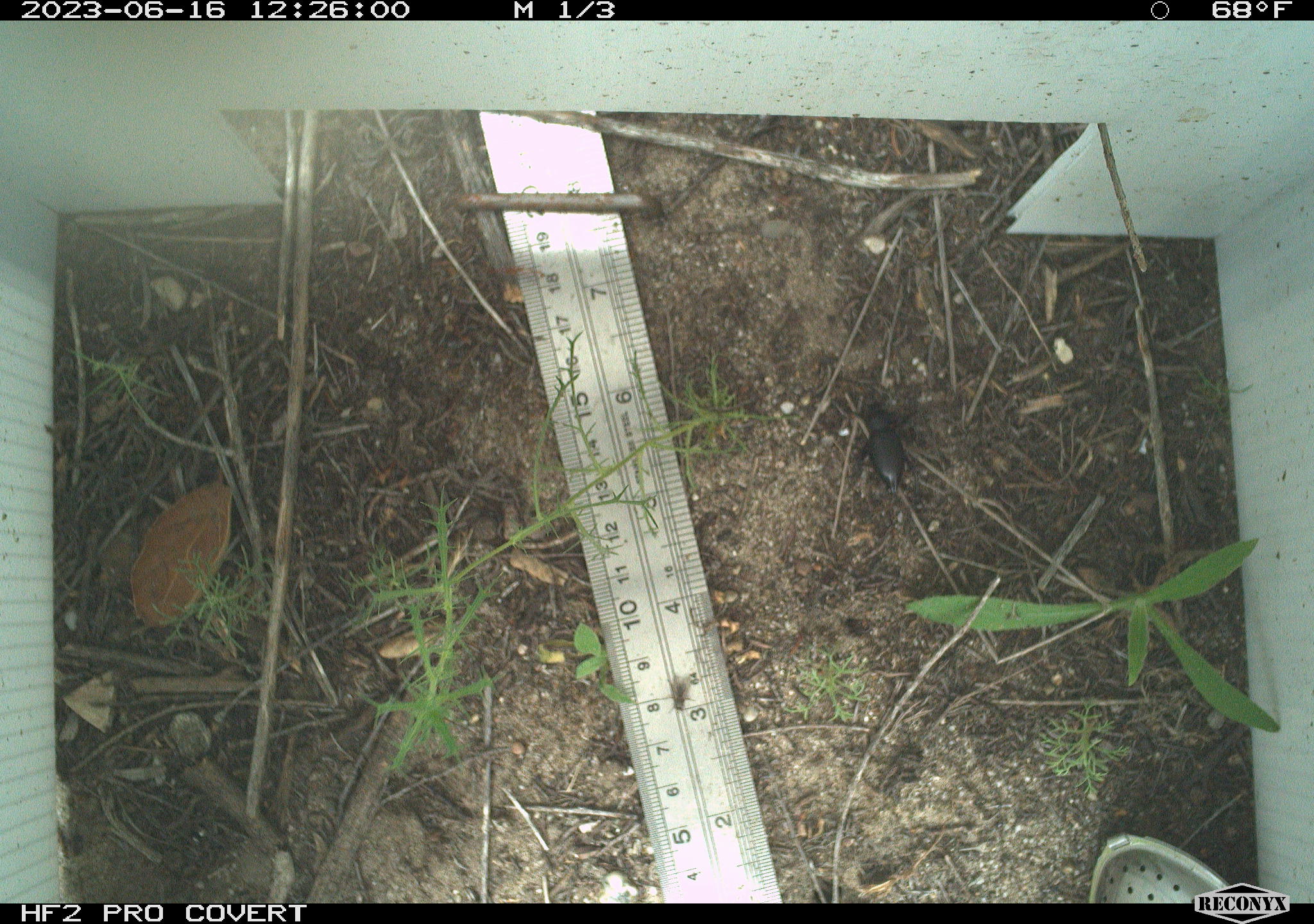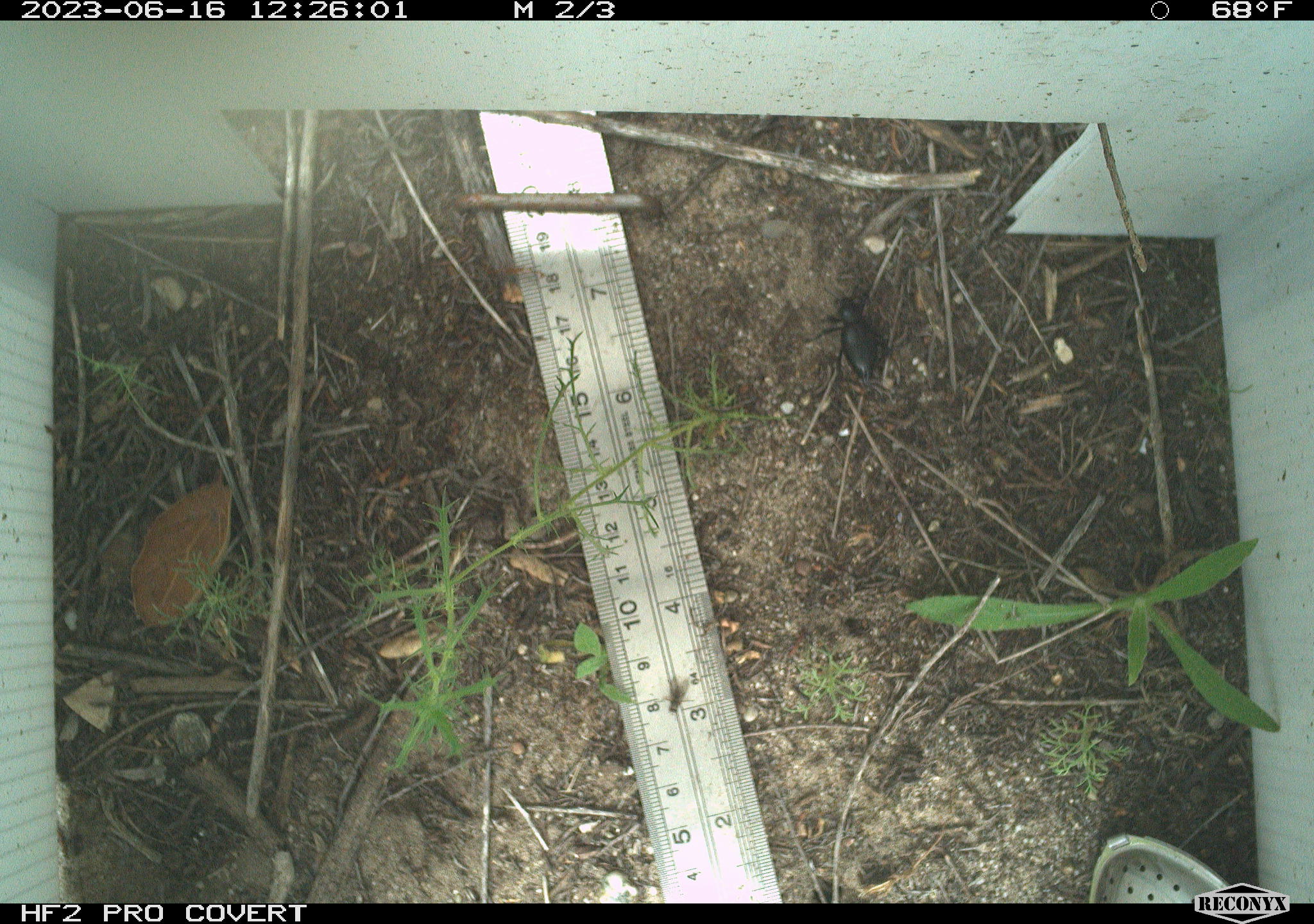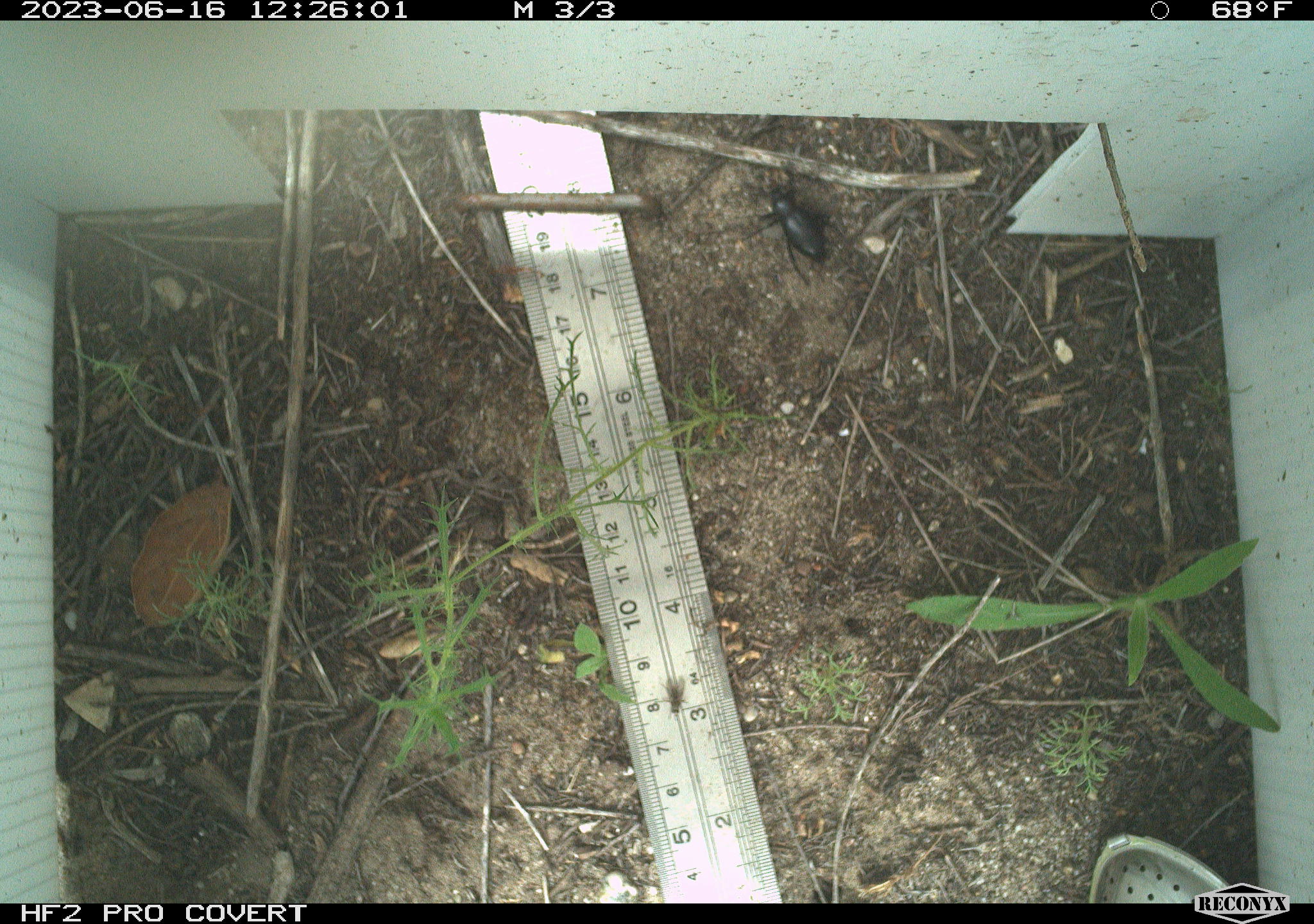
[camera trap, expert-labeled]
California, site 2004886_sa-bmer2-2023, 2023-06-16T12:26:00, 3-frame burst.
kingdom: Animalia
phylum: Arthropoda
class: Insecta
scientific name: Insecta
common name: insect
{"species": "insect (Insecta)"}